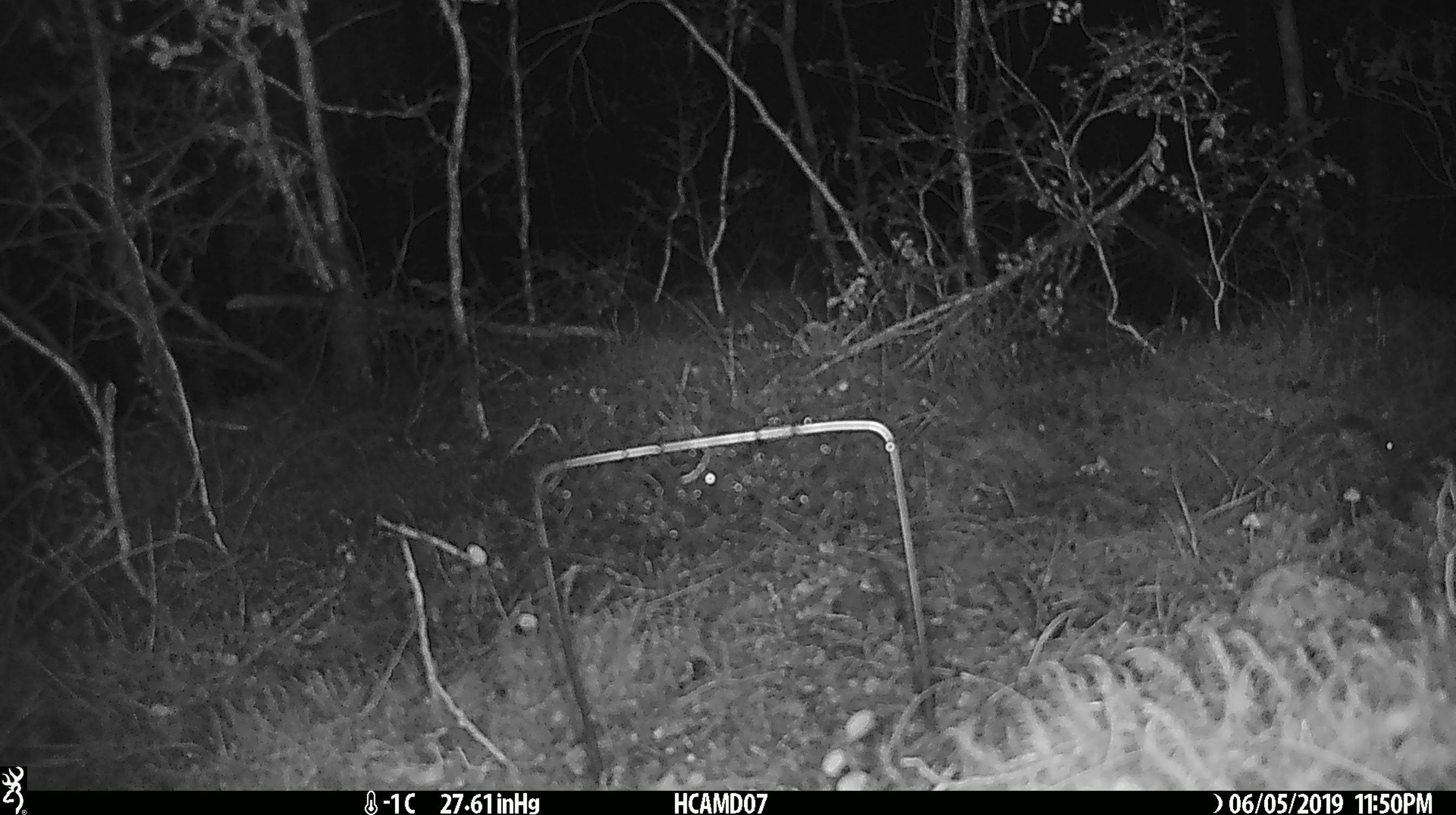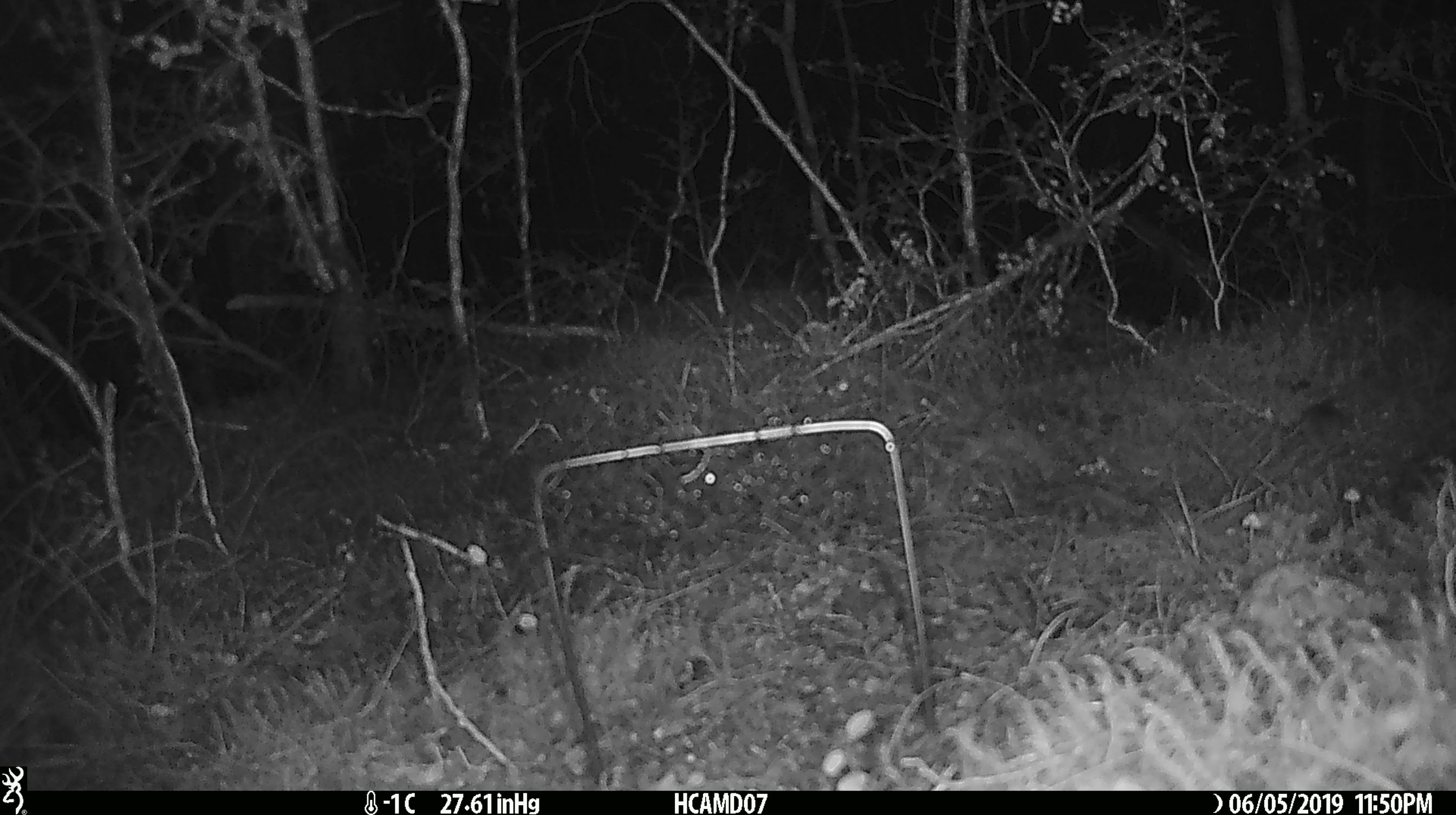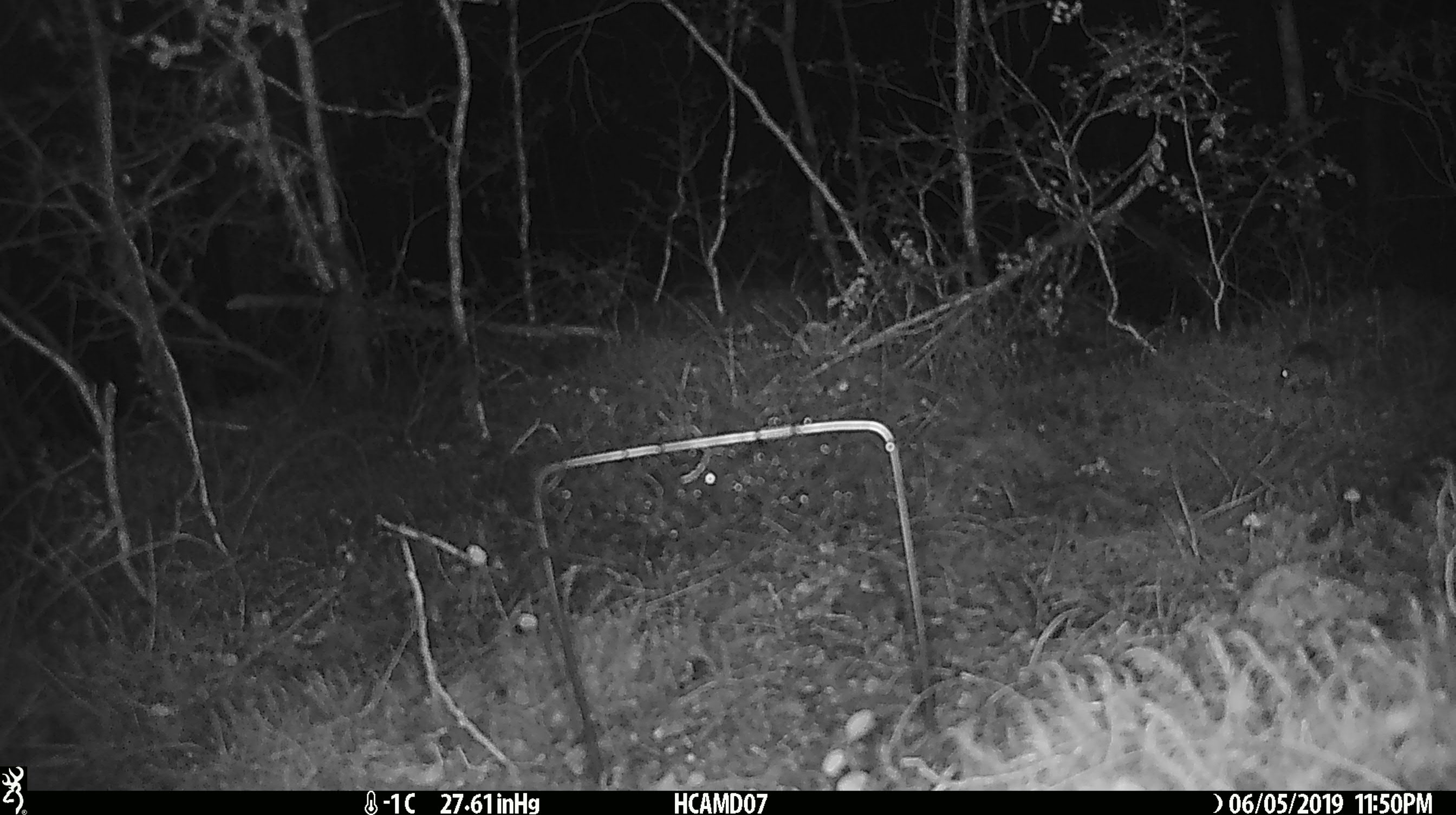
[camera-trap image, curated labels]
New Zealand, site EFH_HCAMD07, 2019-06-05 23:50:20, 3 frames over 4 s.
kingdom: Animalia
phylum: Chordata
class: Mammalia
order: Rodentia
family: Muridae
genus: Mus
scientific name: Mus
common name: mouse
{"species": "mouse (Mus)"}